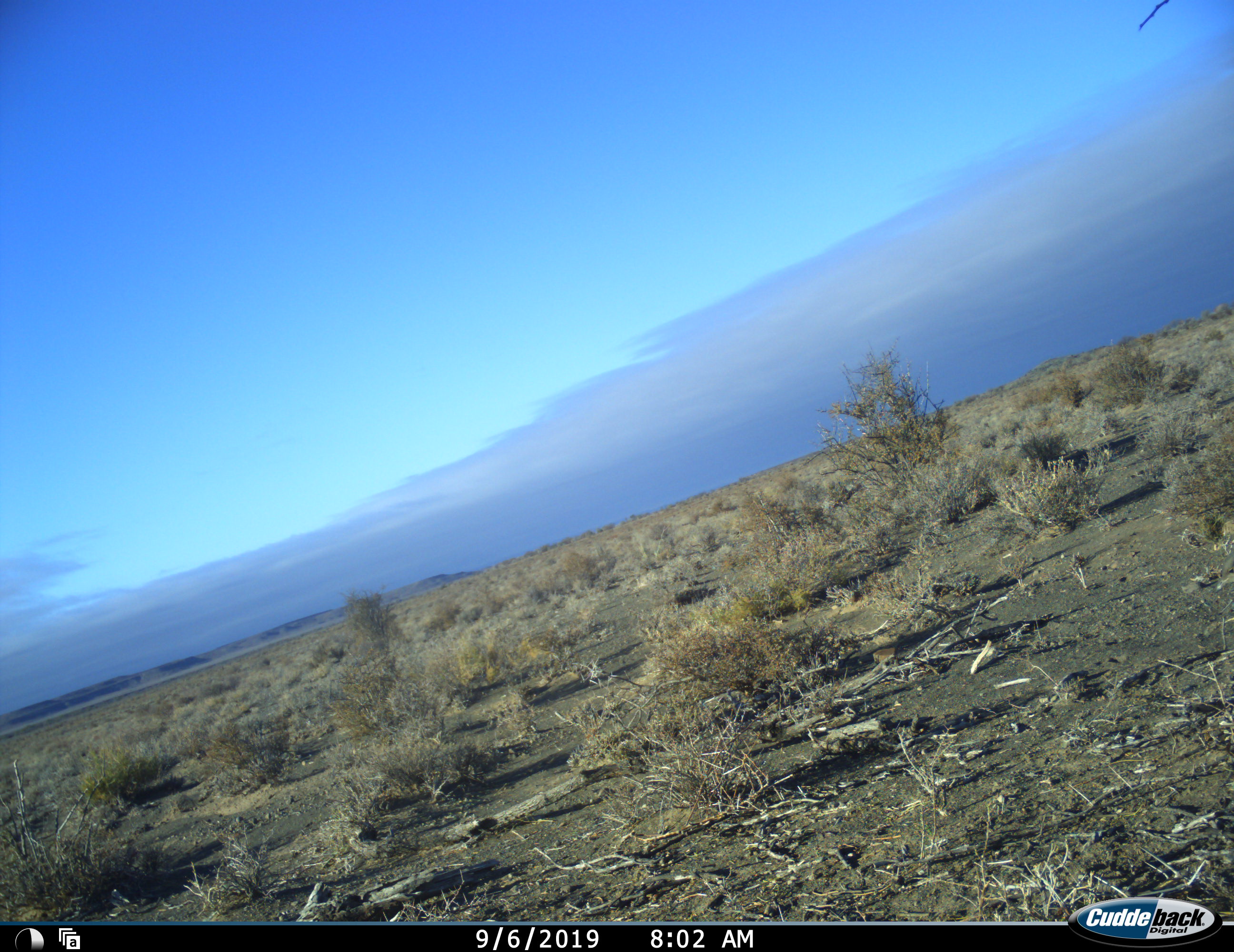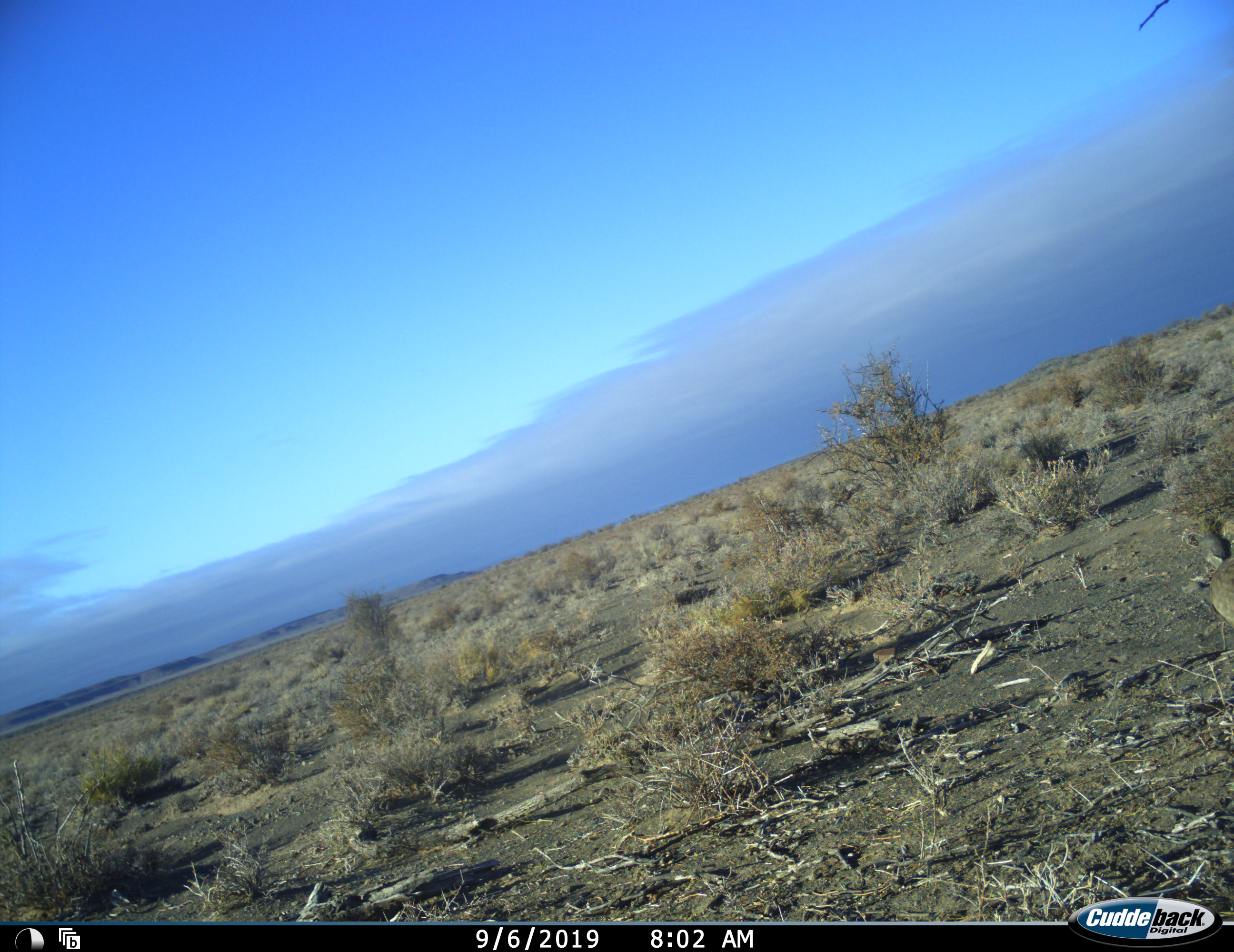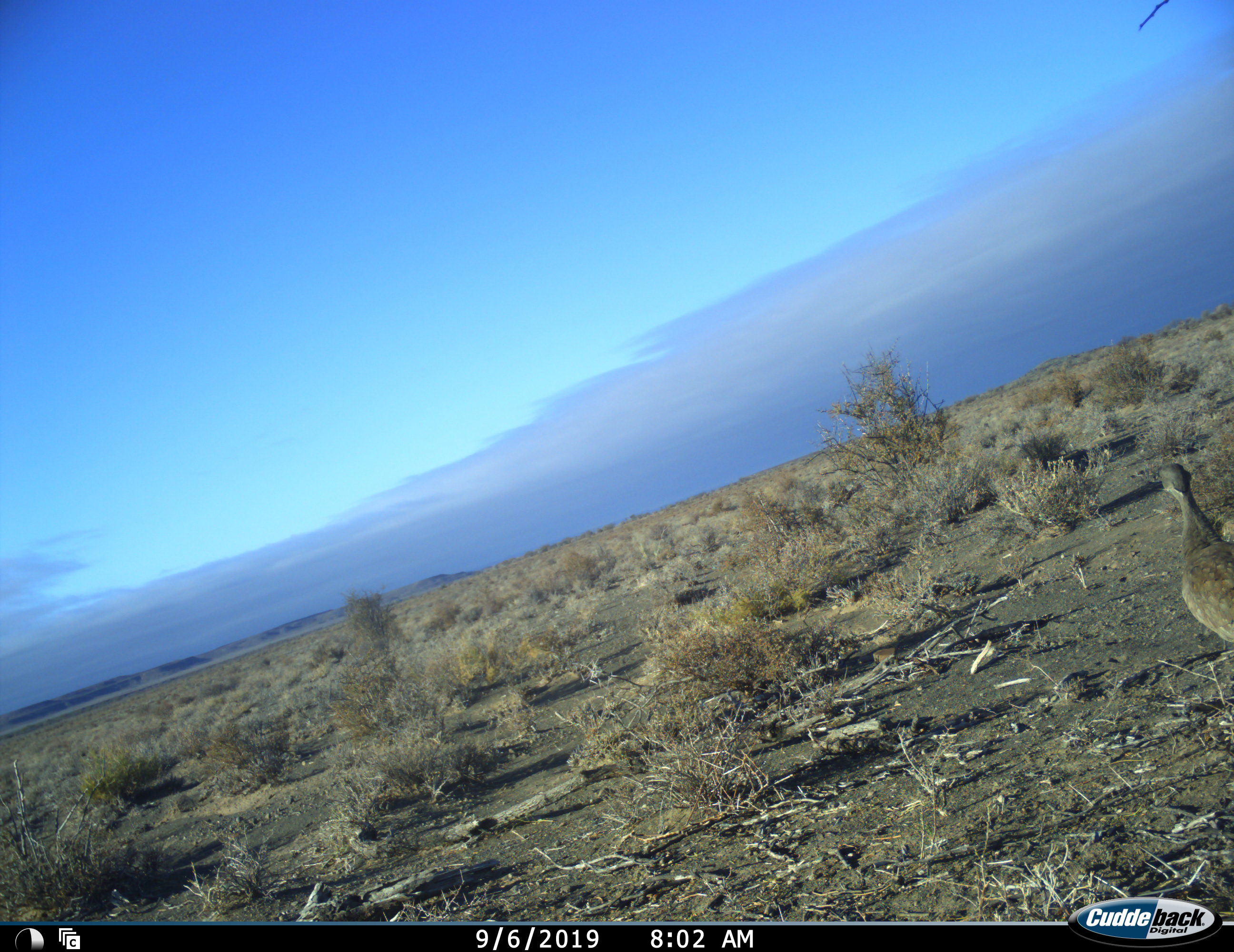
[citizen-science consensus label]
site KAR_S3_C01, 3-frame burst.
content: unidentified animal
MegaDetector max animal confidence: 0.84